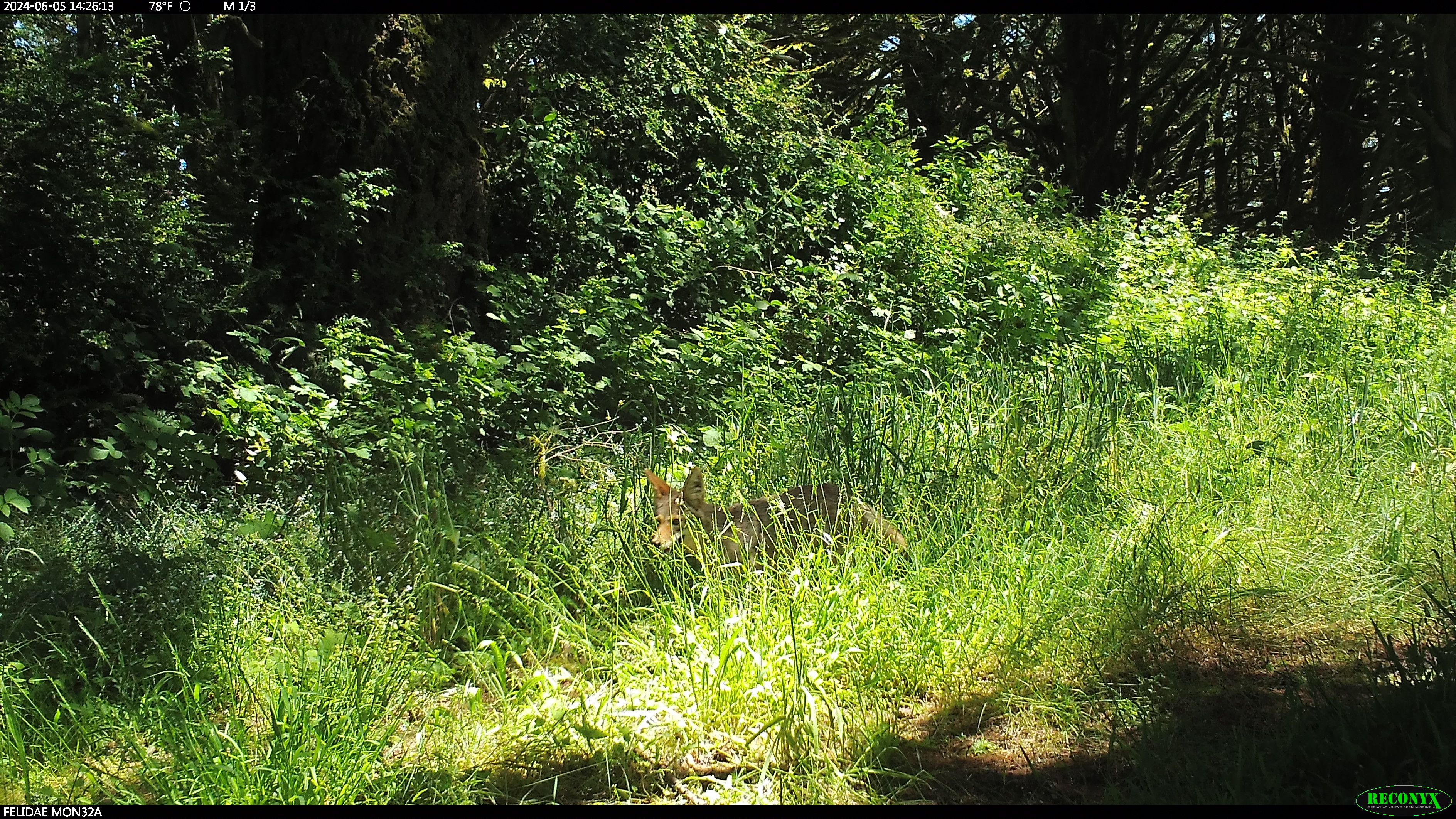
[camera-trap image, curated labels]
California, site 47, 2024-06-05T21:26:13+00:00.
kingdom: Animalia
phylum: Chordata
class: Mammalia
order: Carnivora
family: Canidae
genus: Canis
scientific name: Canis latrans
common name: coyote